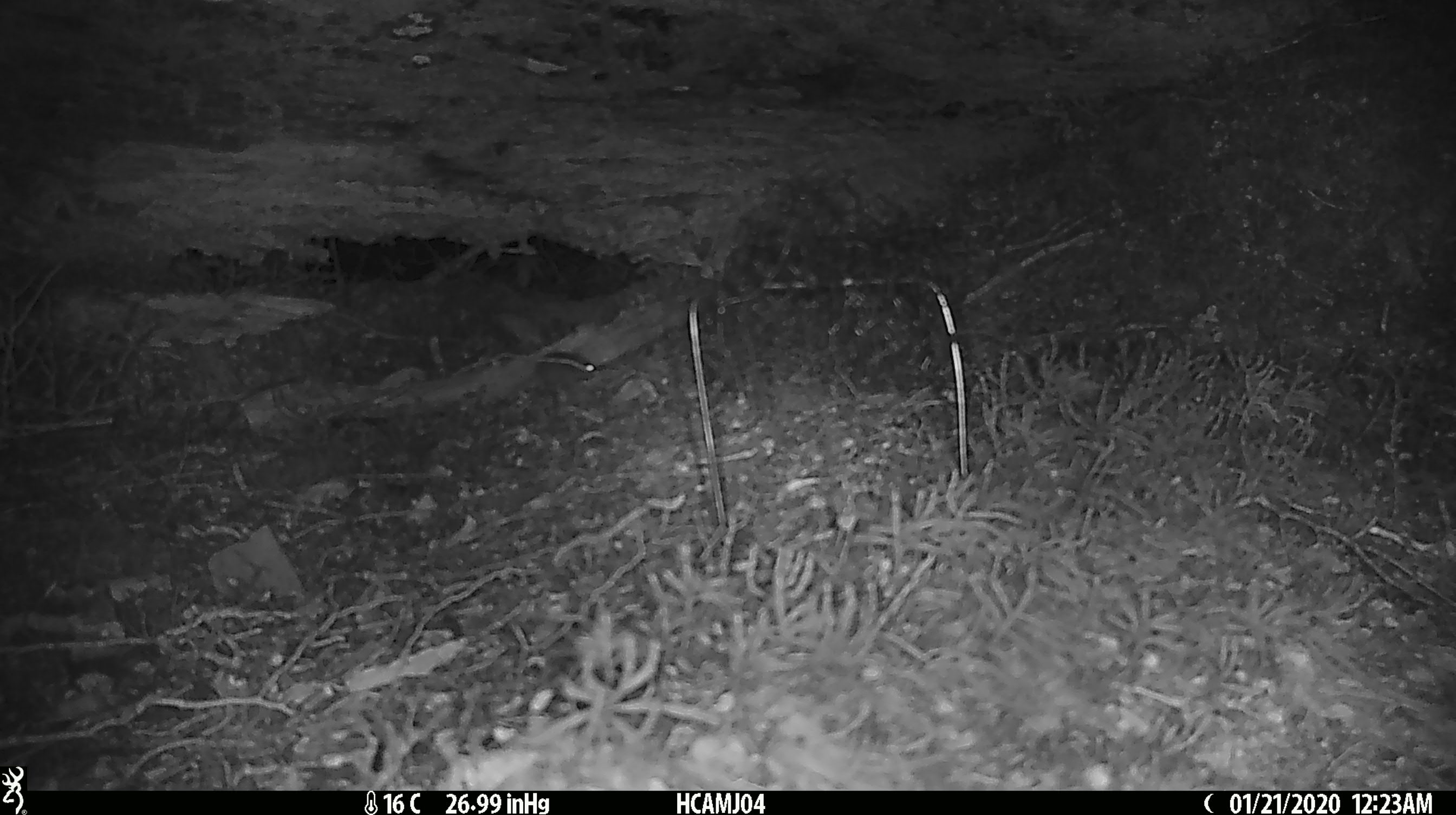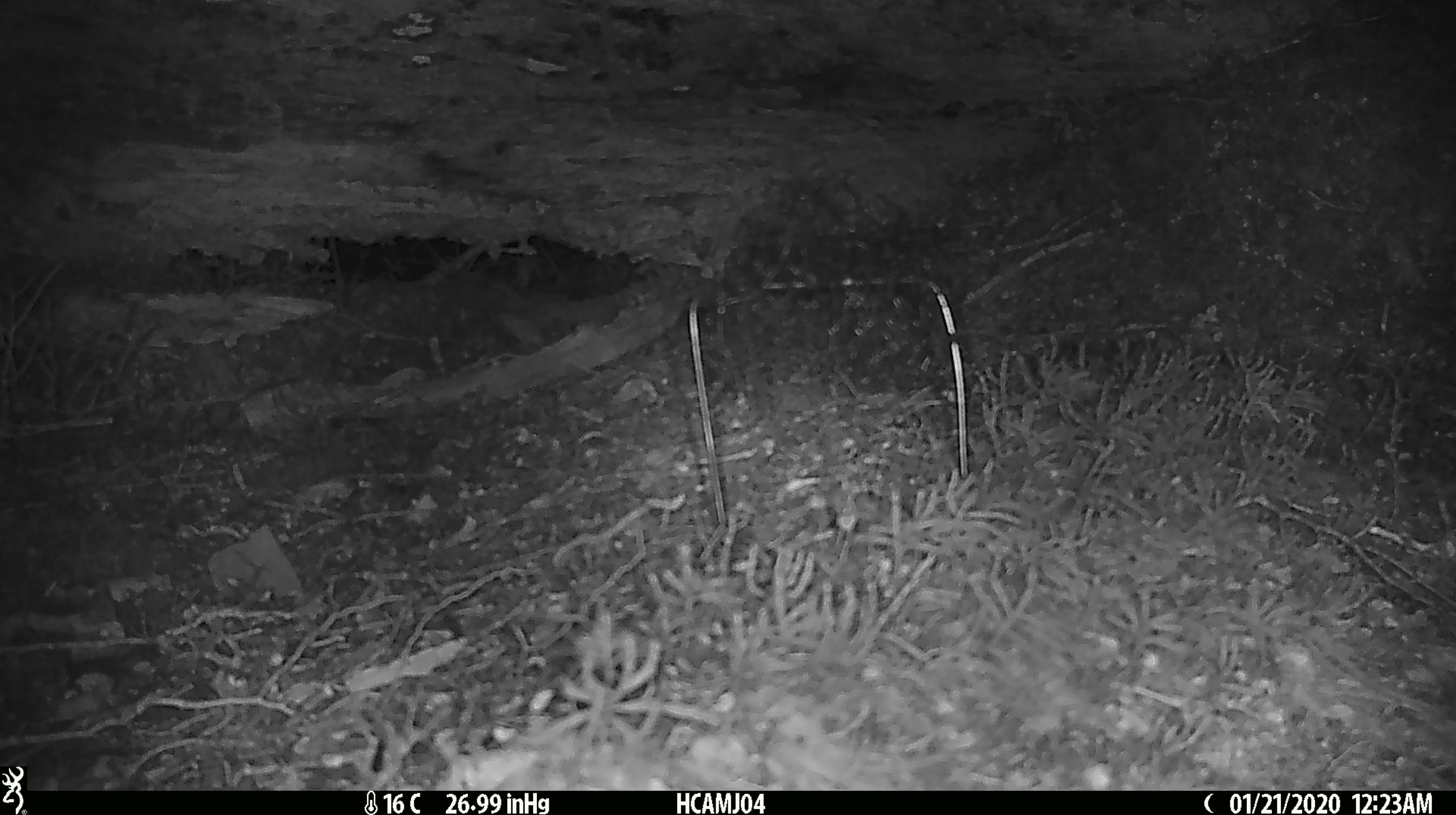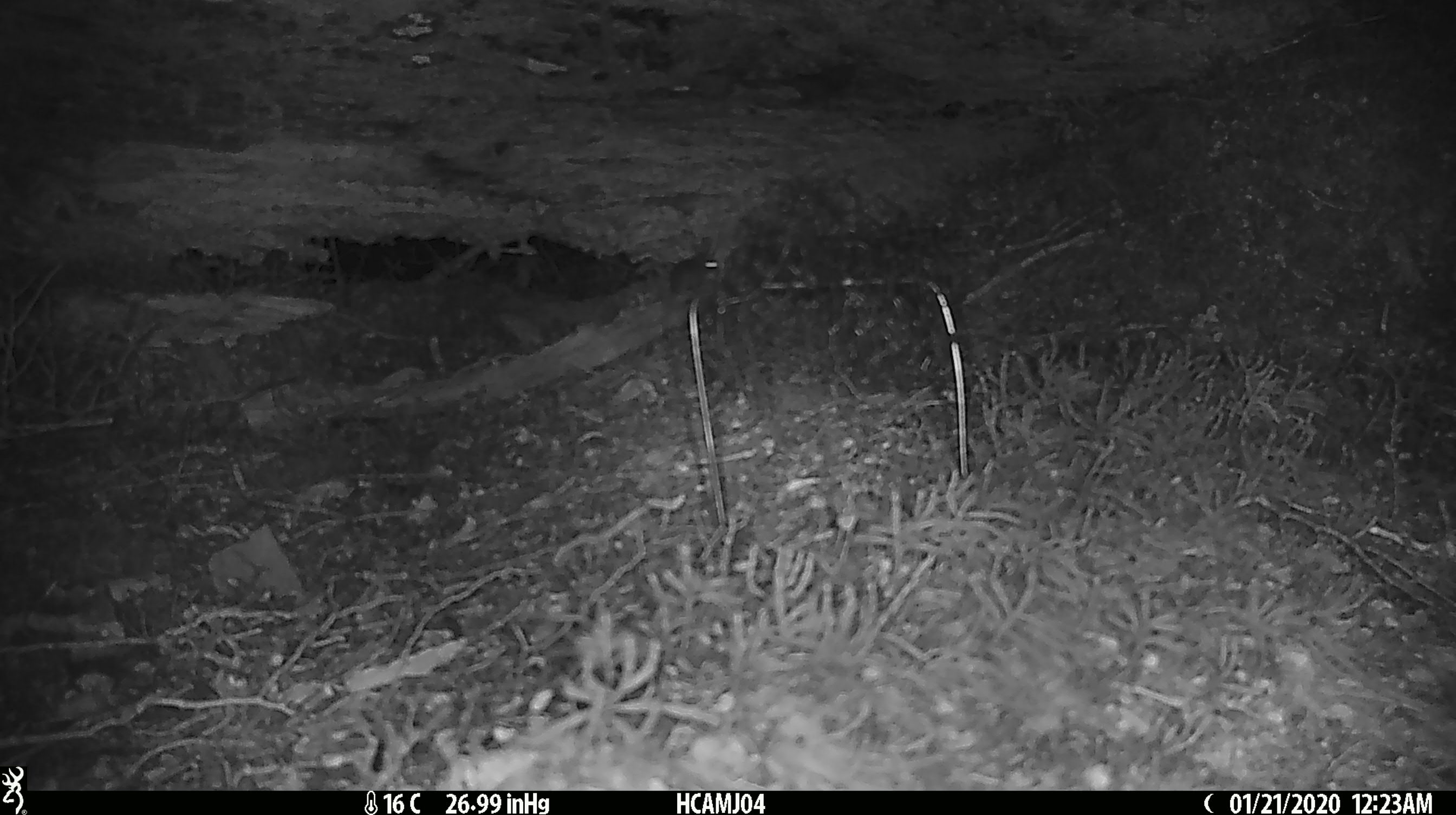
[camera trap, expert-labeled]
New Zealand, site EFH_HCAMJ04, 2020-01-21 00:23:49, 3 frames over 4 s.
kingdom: Animalia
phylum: Chordata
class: Mammalia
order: Rodentia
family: Muridae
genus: Mus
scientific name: Mus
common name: mouse